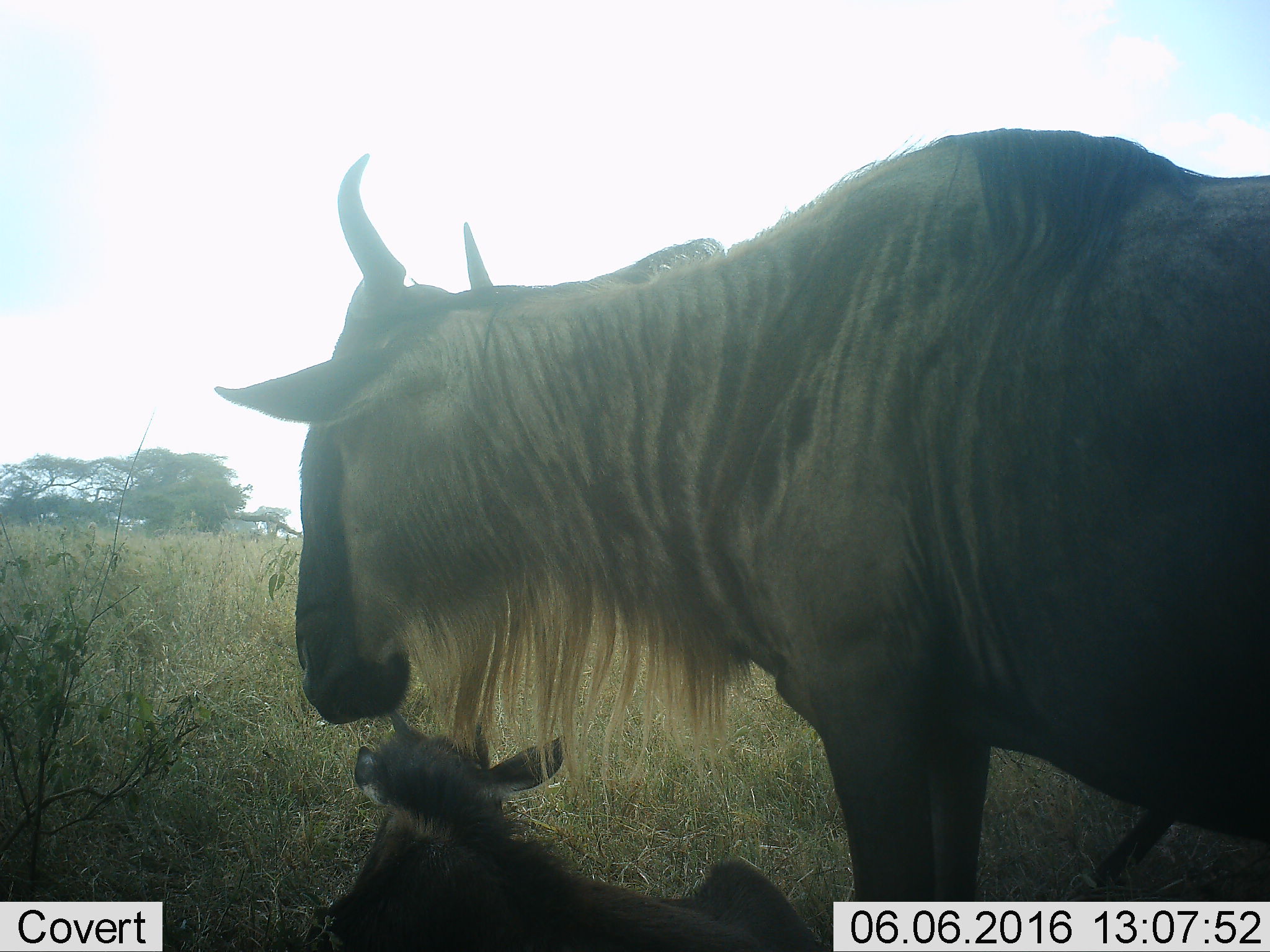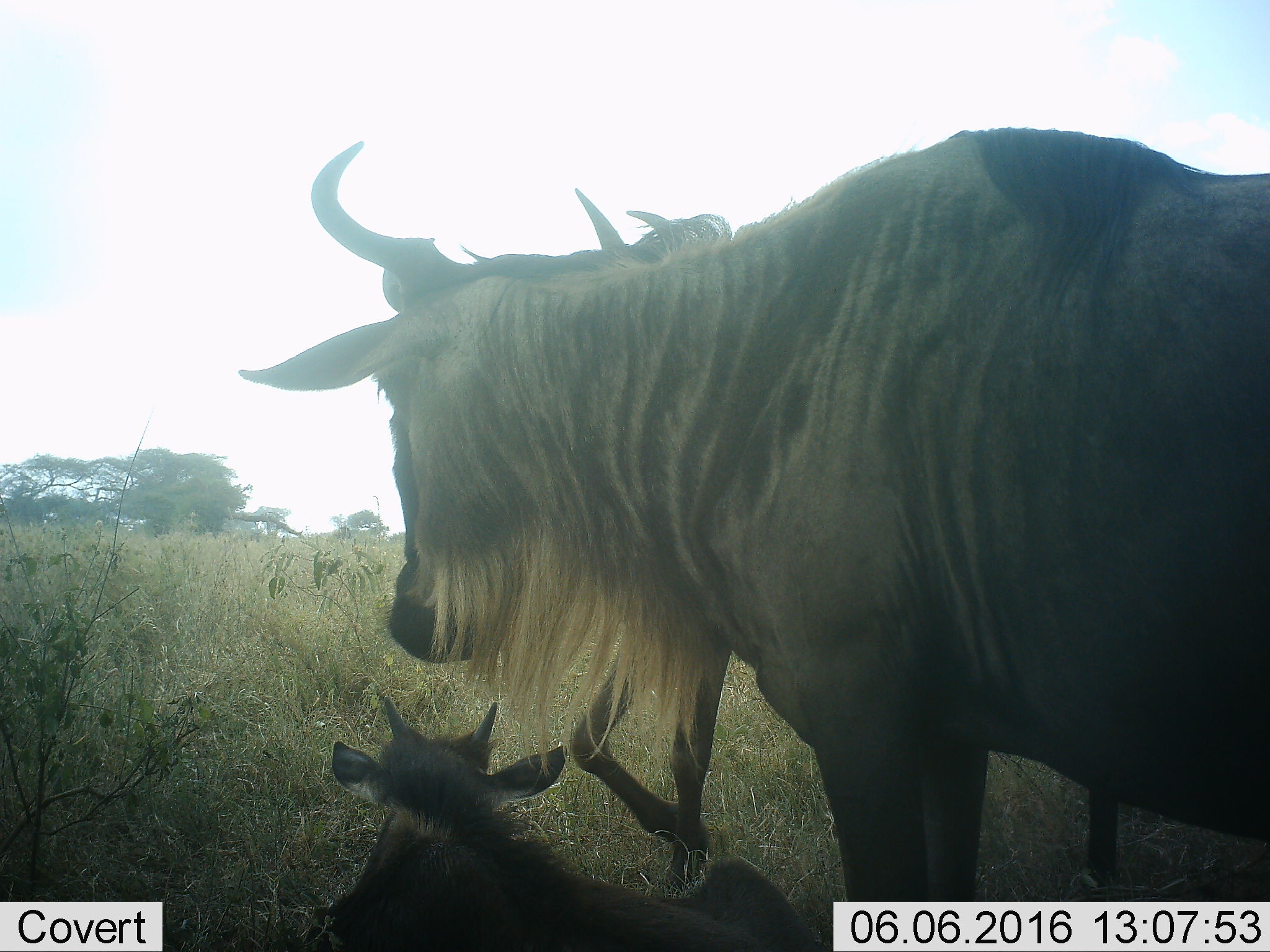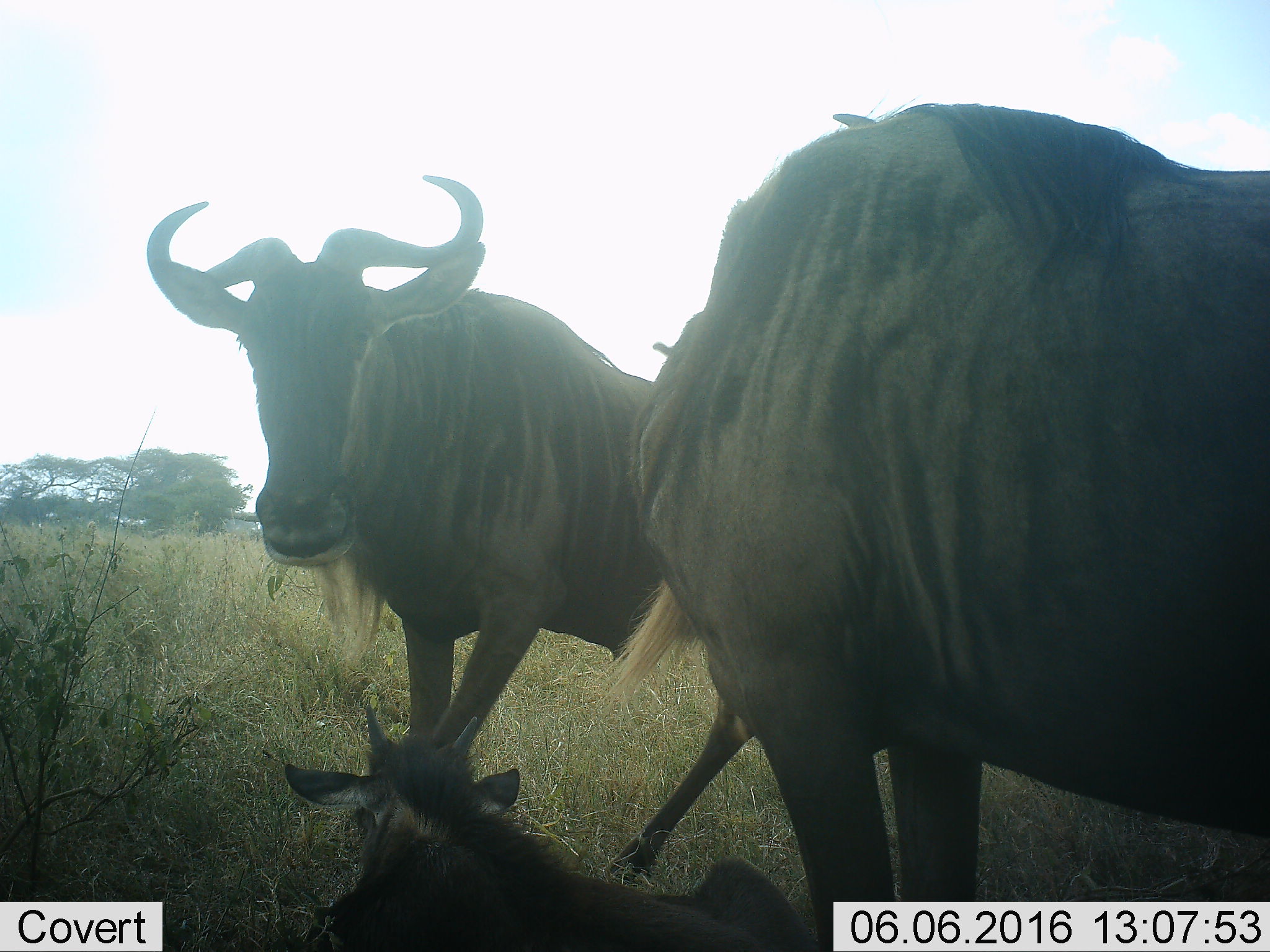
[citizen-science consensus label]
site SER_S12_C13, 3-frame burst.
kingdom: Animalia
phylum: Chordata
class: Mammalia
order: Artiodactyla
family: Bovidae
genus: Connochaetes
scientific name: Connochaetes taurinus taurinus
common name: blue wildebeest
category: wildebeestblue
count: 3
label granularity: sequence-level